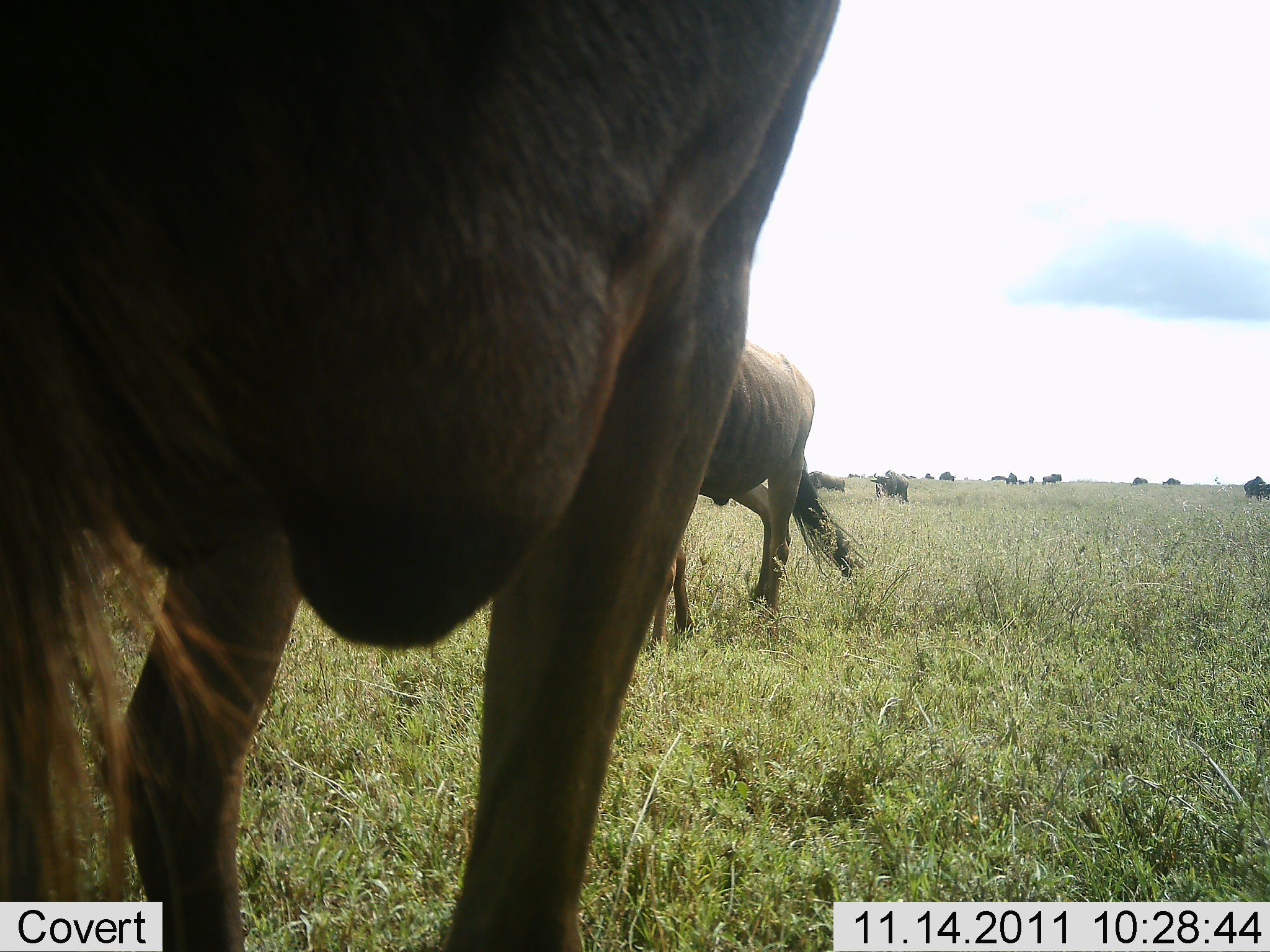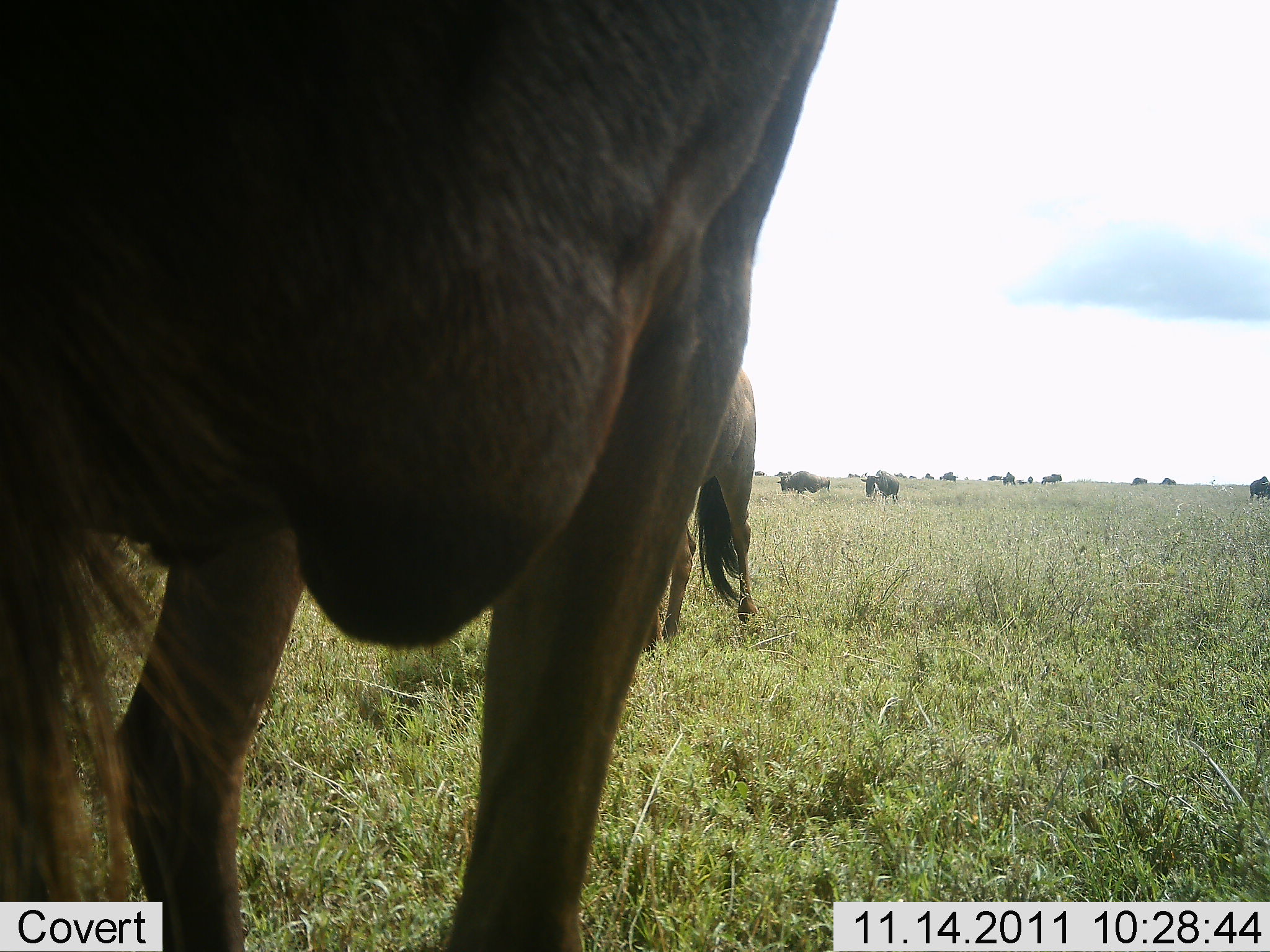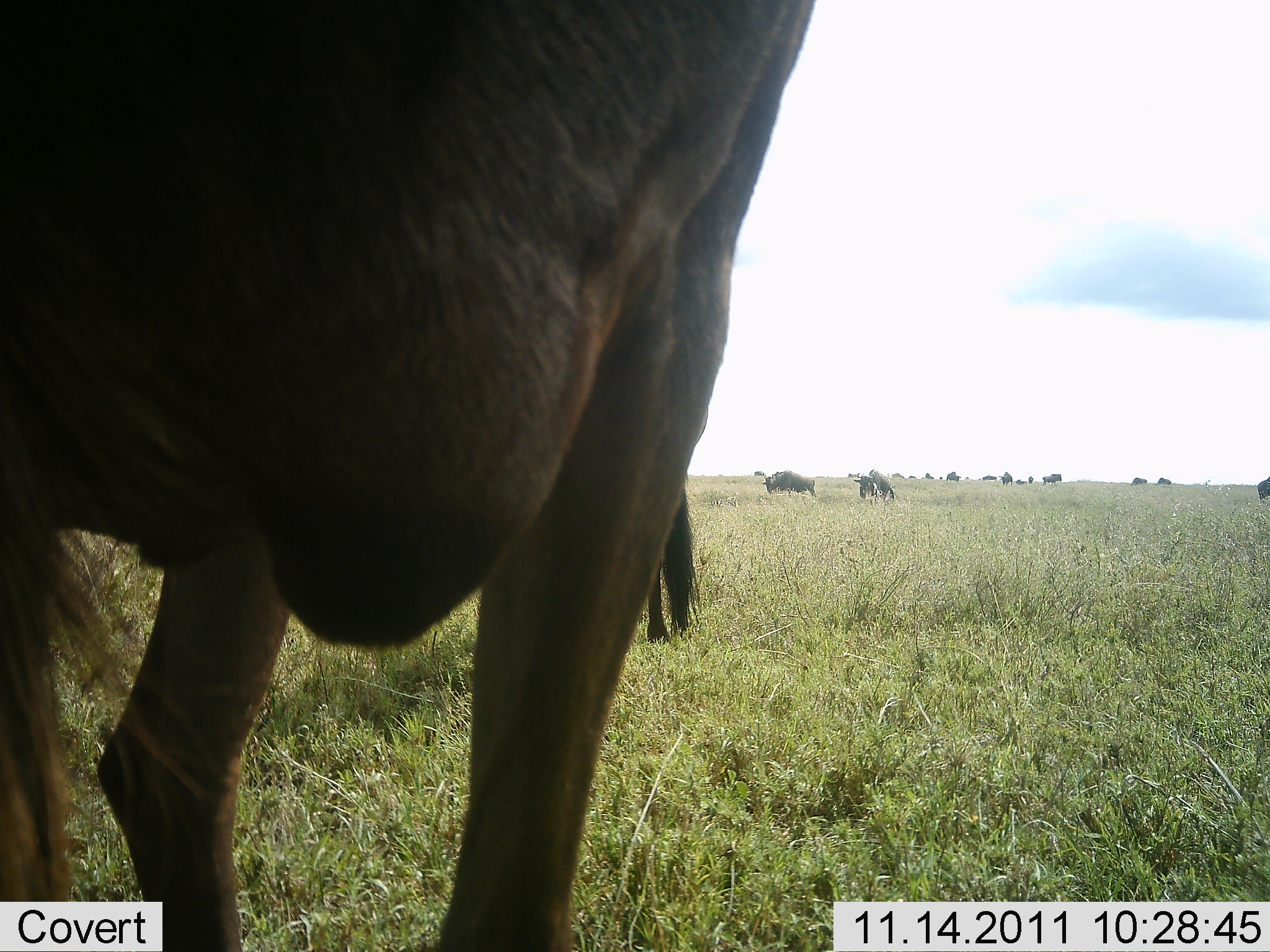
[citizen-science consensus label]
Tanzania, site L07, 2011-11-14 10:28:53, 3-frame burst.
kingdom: Animalia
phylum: Chordata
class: Mammalia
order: Artiodactyla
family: Bovidae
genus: Connochaetes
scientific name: Connochaetes taurinus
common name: blue wildebeest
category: wildebeest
Wildebeest (blue wildebeest) (Connochaetes taurinus), count 11-50. Behavior (volunteer vote fractions): standing 85%, resting 0%, moving 69%, interacting 0%. Young present (vote fraction): 0%. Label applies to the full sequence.